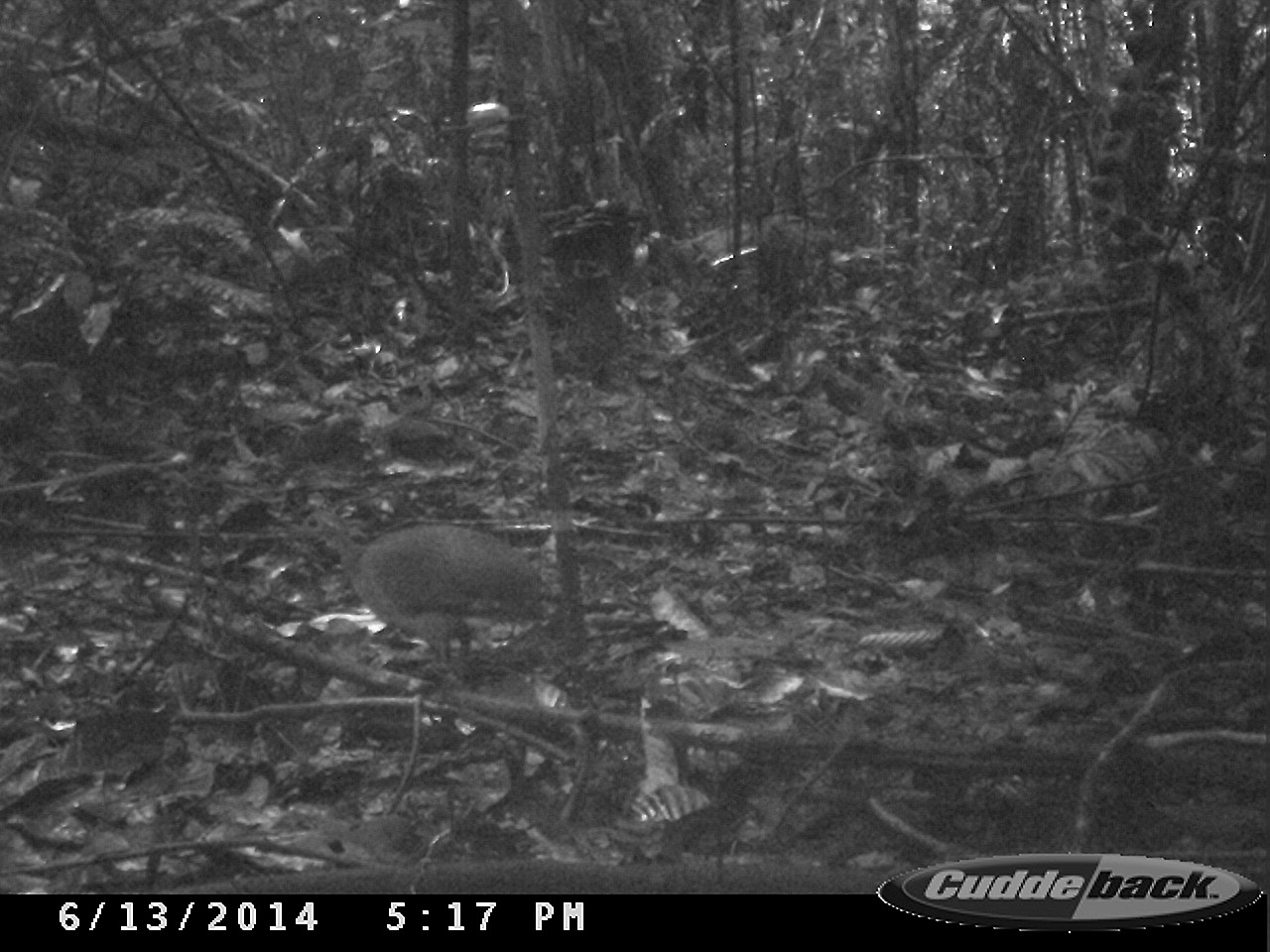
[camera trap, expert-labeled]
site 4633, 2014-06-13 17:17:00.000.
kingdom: Animalia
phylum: Chordata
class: Aves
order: Tinamiformes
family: Tinamidae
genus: Tinamus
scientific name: Tinamus major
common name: great tinamou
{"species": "Tinamus major (great tinamou)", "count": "1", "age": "adult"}